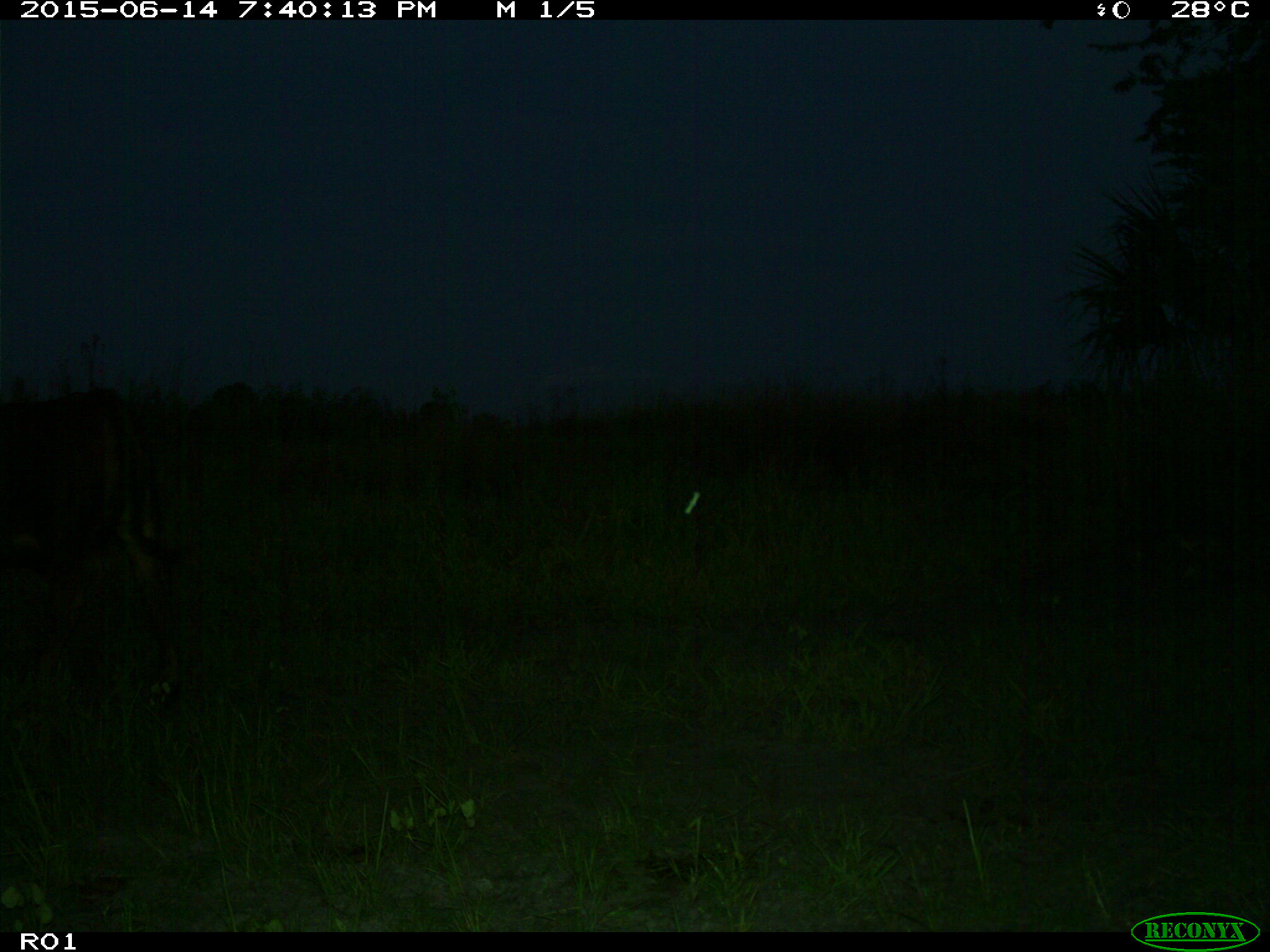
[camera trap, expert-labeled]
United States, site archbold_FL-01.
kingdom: Animalia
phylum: Chordata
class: Mammalia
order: Artiodactyla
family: Bovidae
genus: Bos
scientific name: Bos taurus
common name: domestic cow